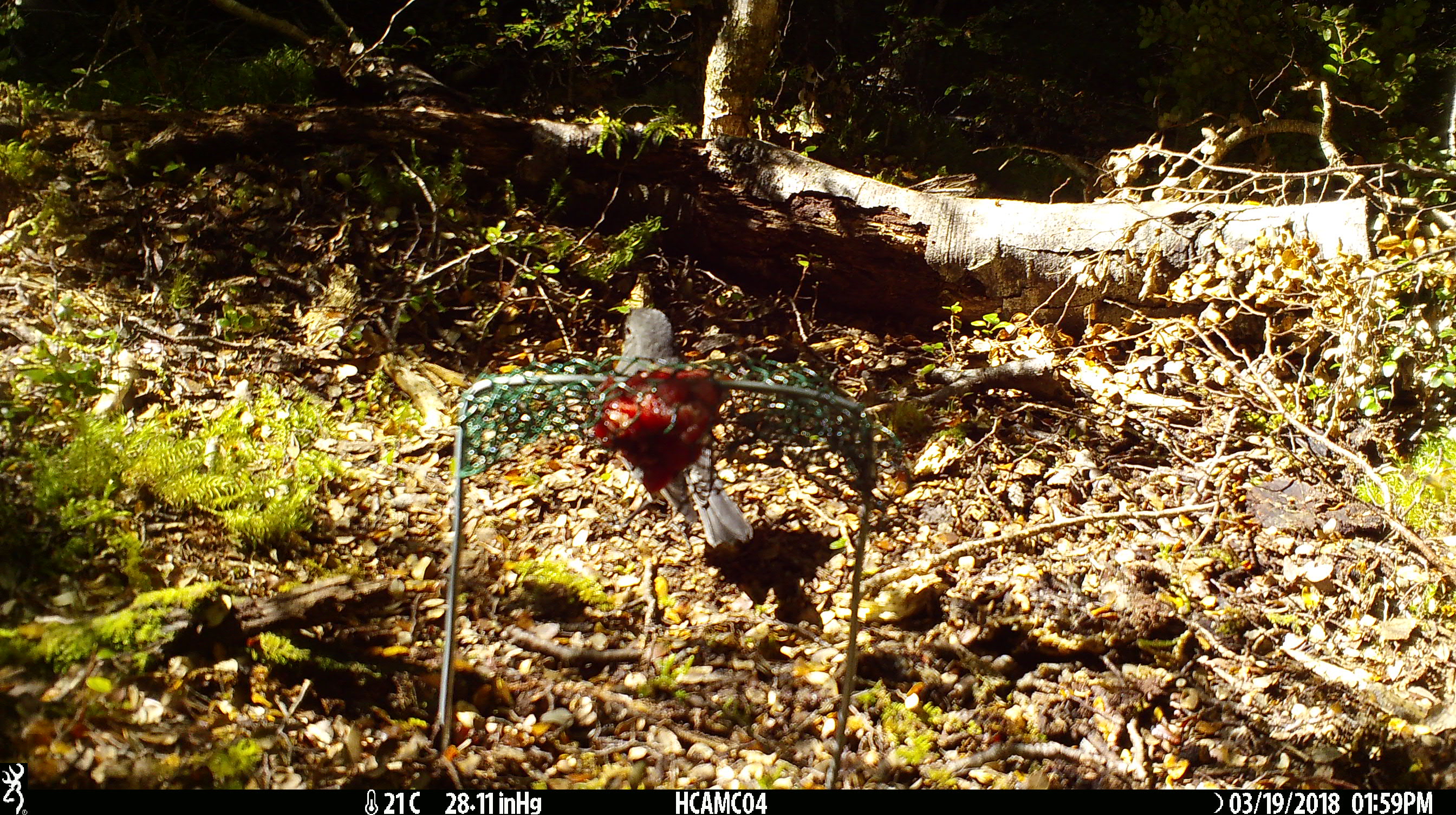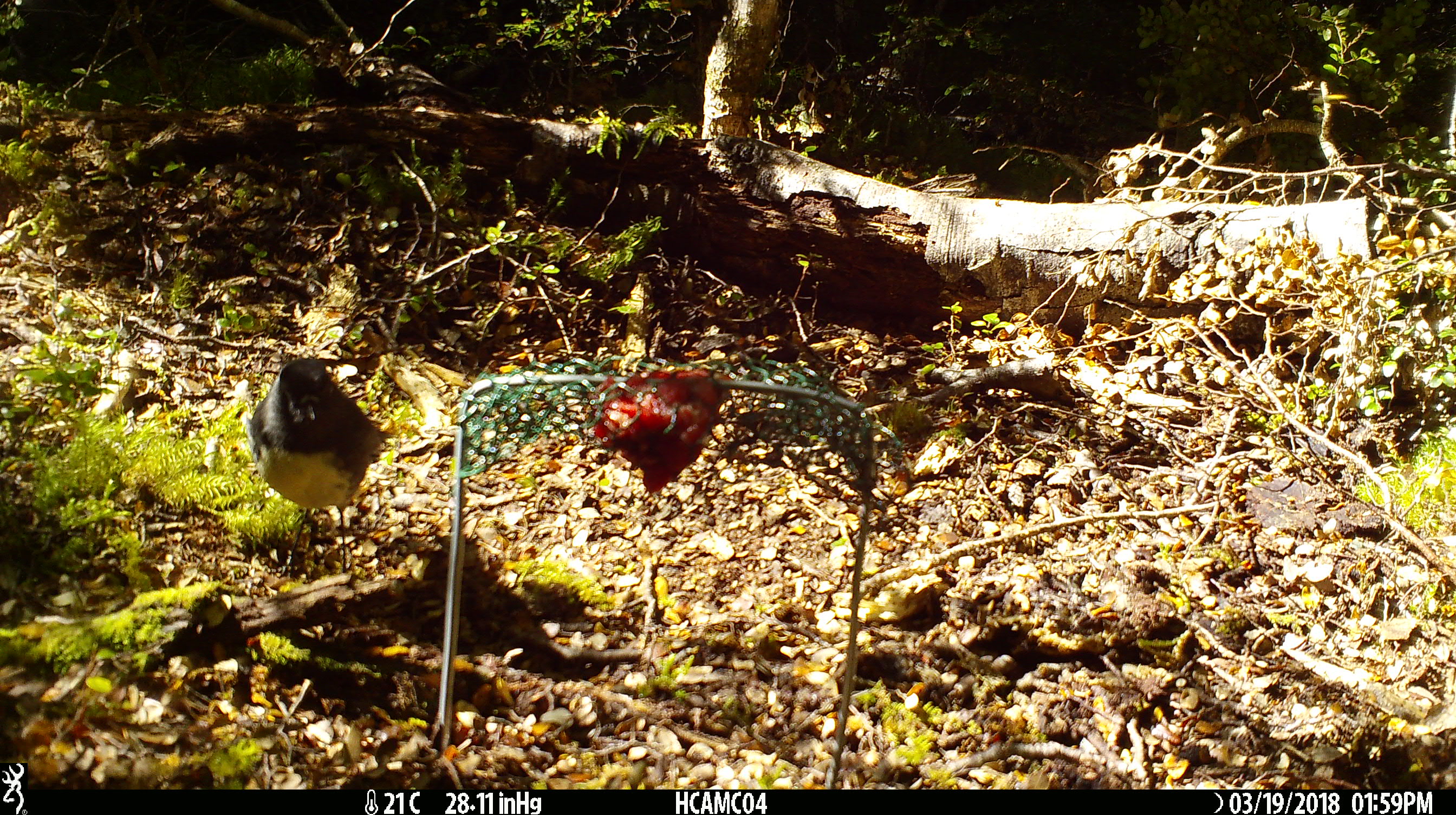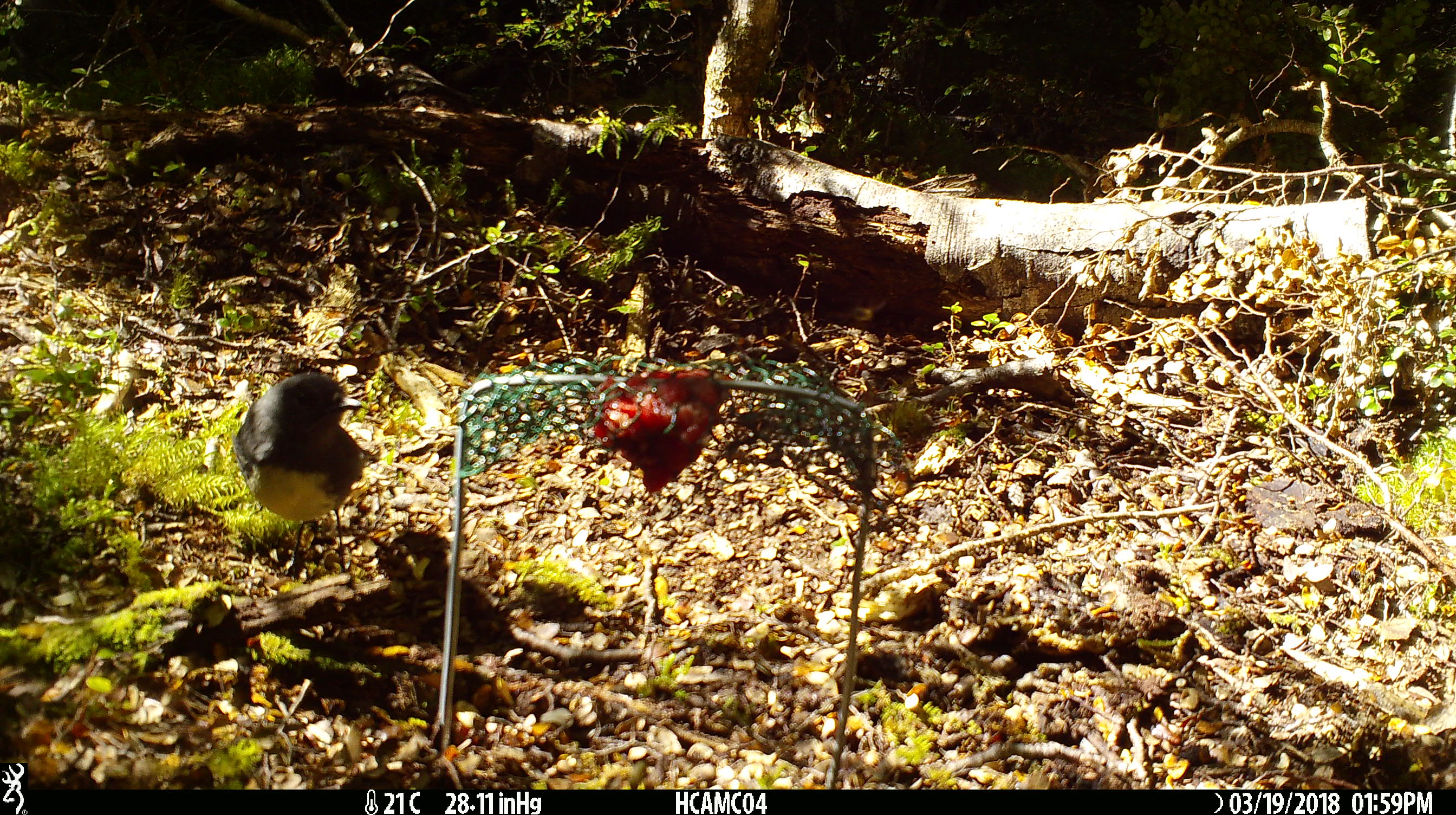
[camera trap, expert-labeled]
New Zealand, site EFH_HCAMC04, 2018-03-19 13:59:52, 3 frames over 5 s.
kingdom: Animalia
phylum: Chordata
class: Aves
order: Passeriformes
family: Petroicidae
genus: Petroica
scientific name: Petroica australis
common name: new zealand robin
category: robin